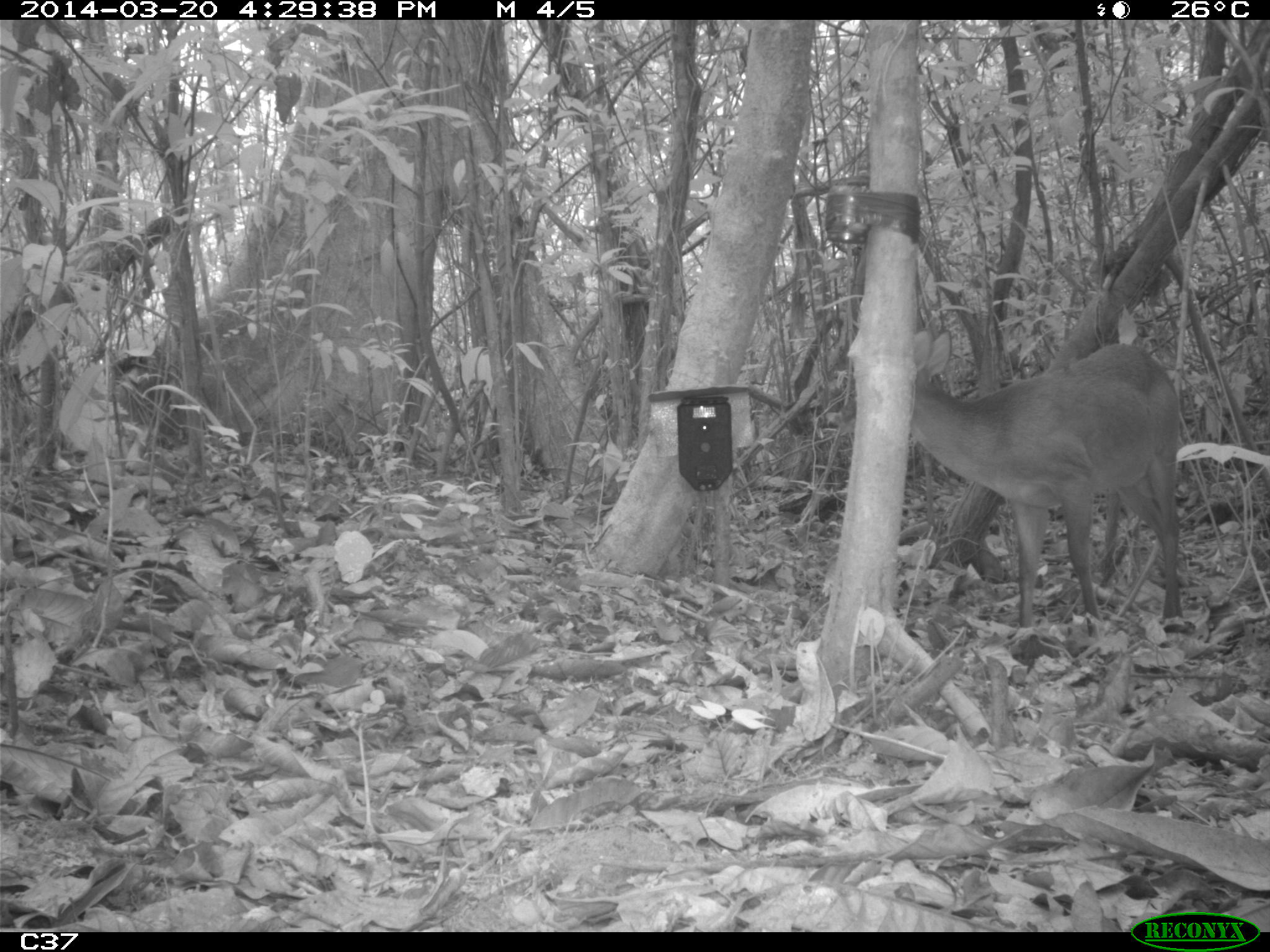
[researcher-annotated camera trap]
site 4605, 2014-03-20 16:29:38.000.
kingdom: Animalia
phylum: Chordata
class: Mammalia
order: Artiodactyla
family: Cervidae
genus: Mazama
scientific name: Mazama americana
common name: red brocket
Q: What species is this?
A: Mazama americana (red brocket).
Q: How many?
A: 1.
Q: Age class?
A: Adult.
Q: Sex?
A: Male.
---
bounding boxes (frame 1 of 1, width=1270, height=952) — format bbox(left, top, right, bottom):
mazama americana: bbox(910, 329, 1183, 635)